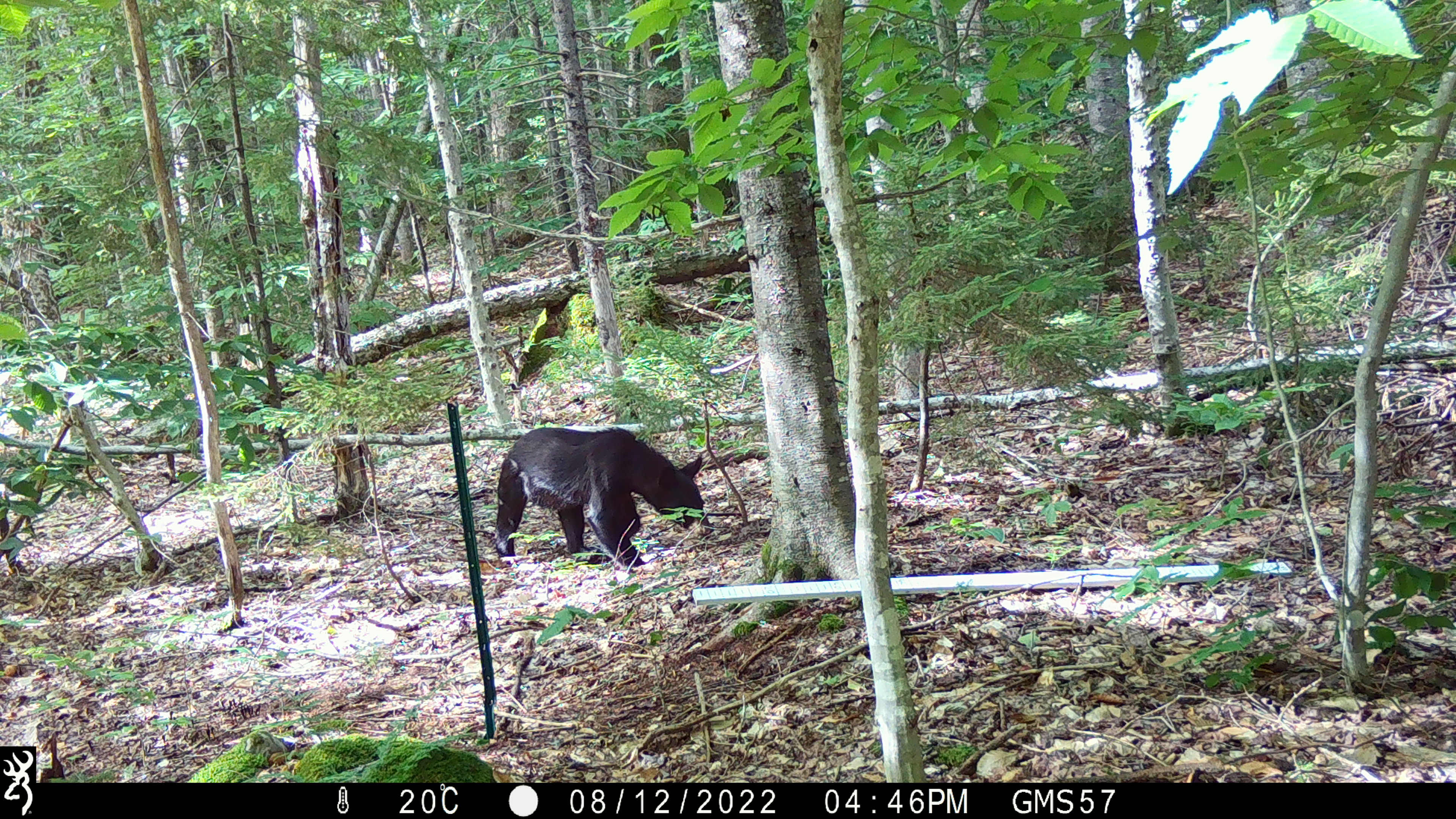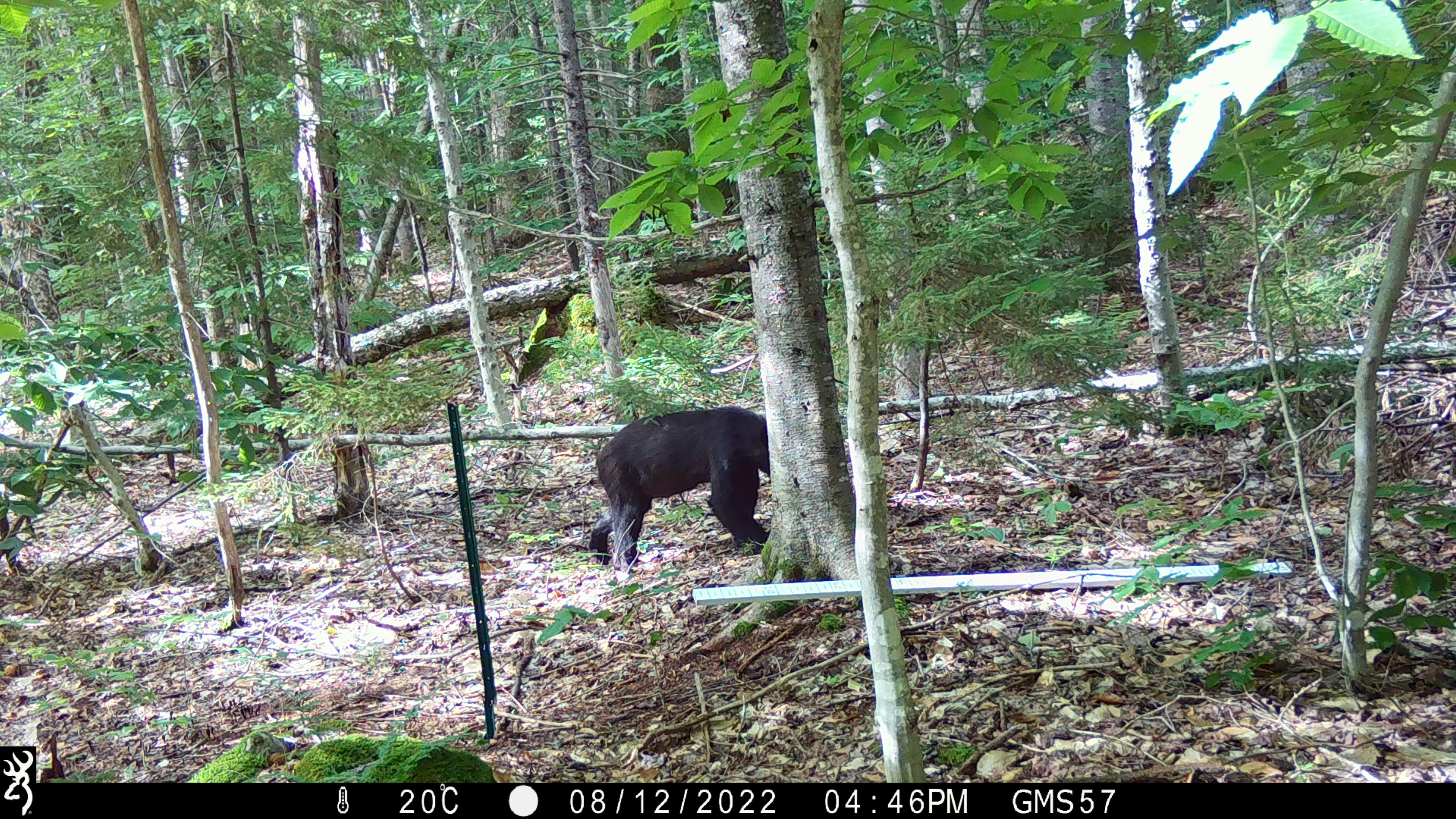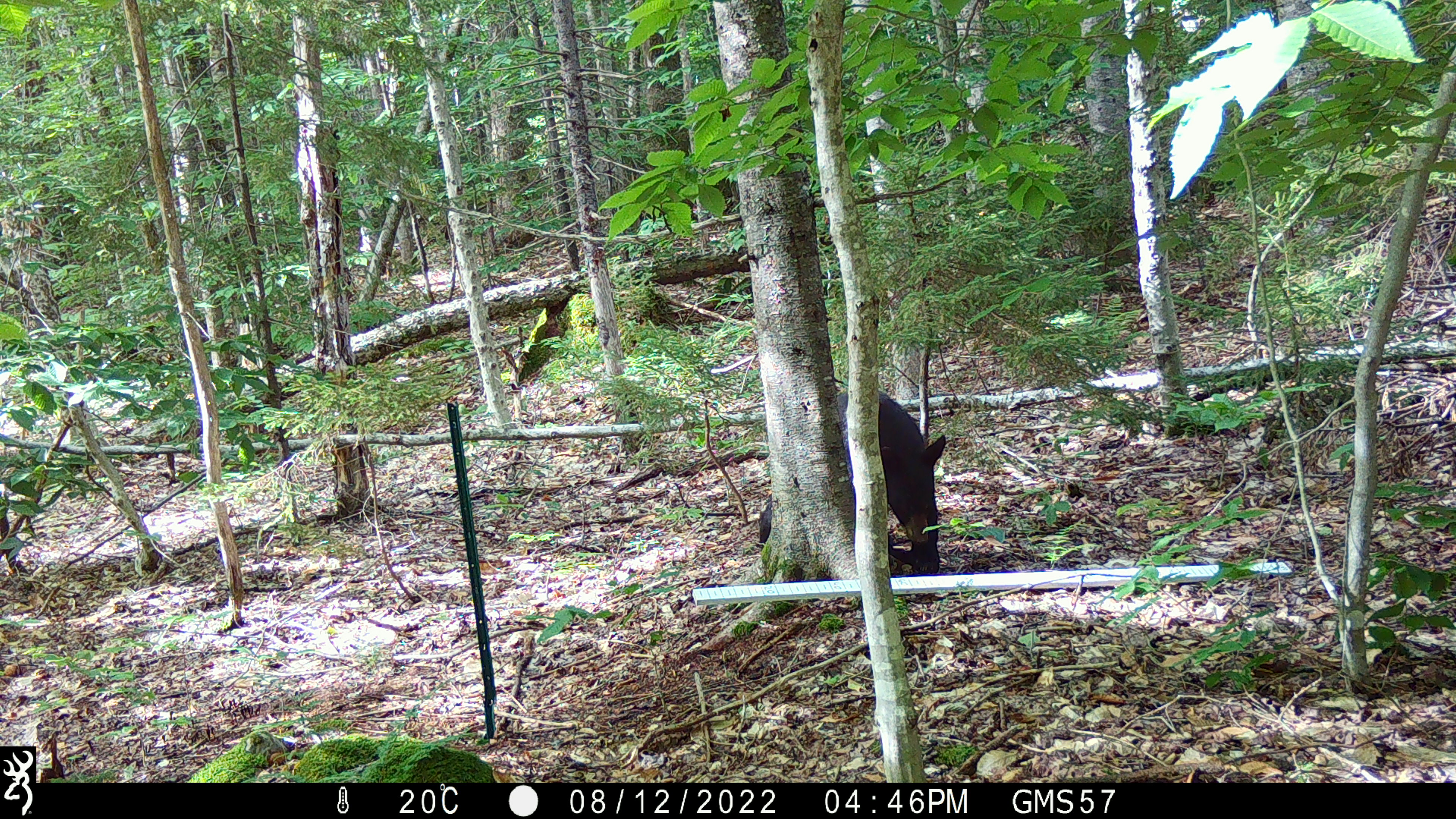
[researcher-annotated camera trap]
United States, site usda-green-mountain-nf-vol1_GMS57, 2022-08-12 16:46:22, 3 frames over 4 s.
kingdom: Animalia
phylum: Chordata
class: Mammalia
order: Carnivora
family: Ursidae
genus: Ursus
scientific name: Ursus americanus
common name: black bear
Black bear (Ursus americanus).